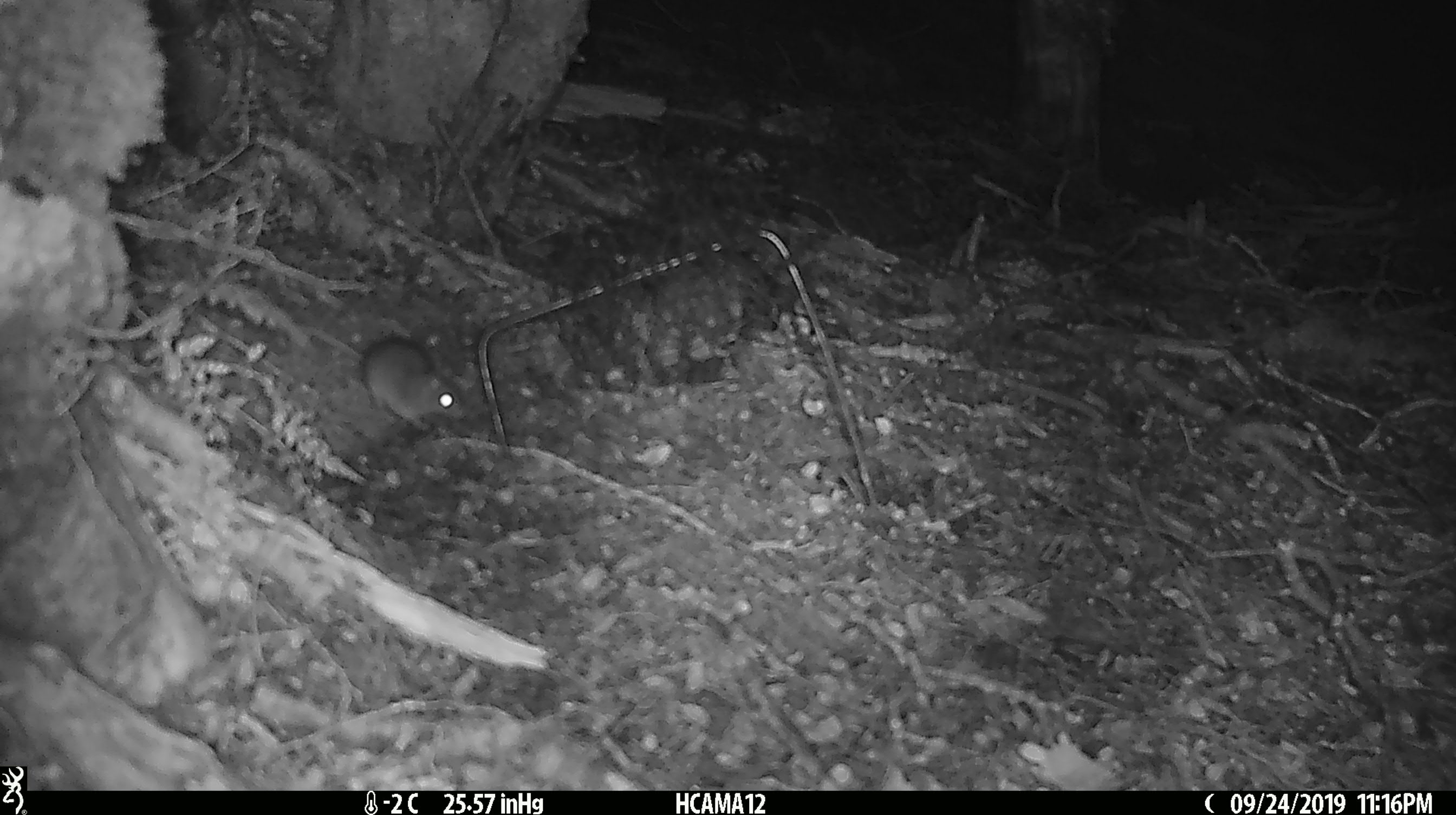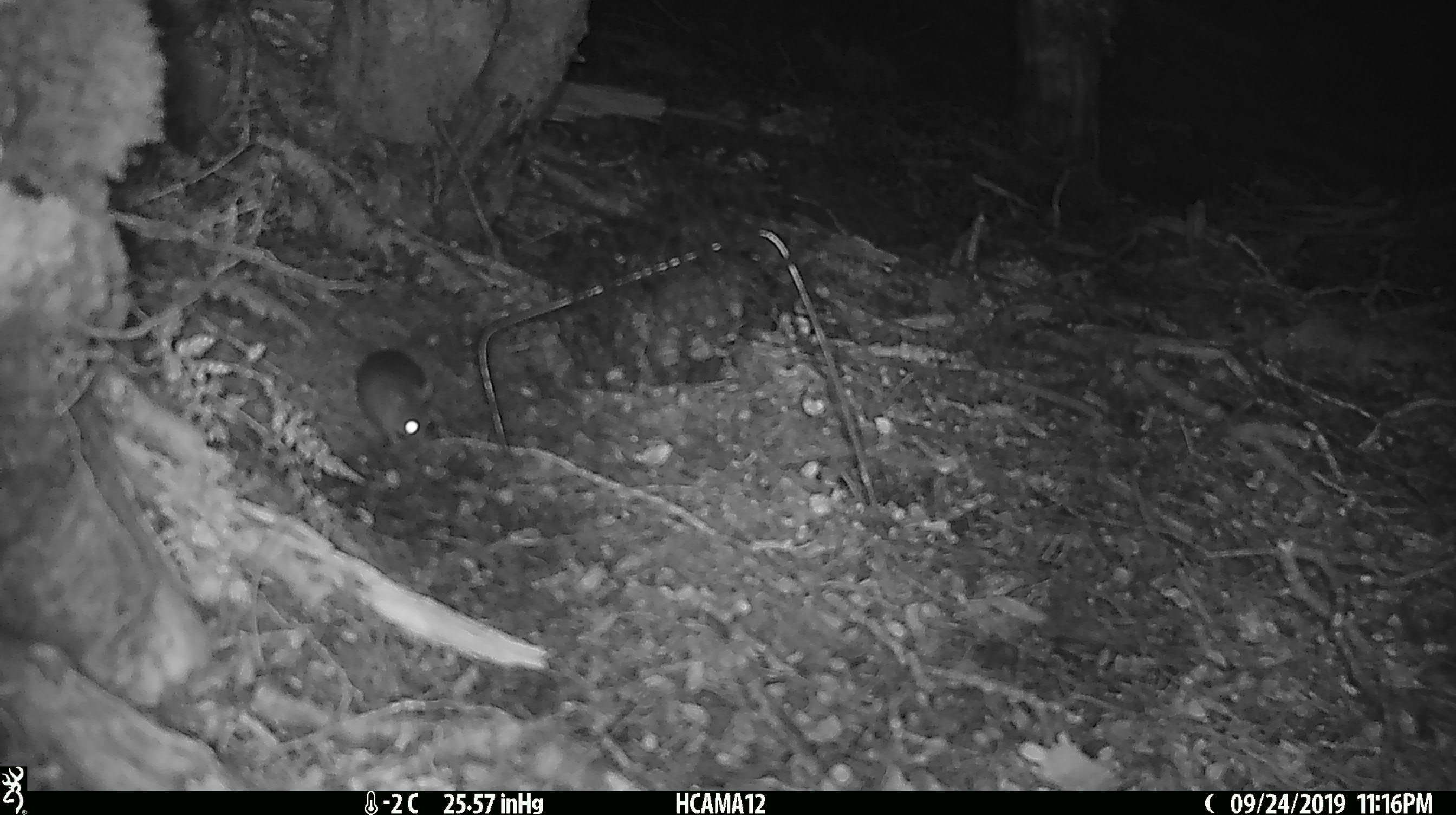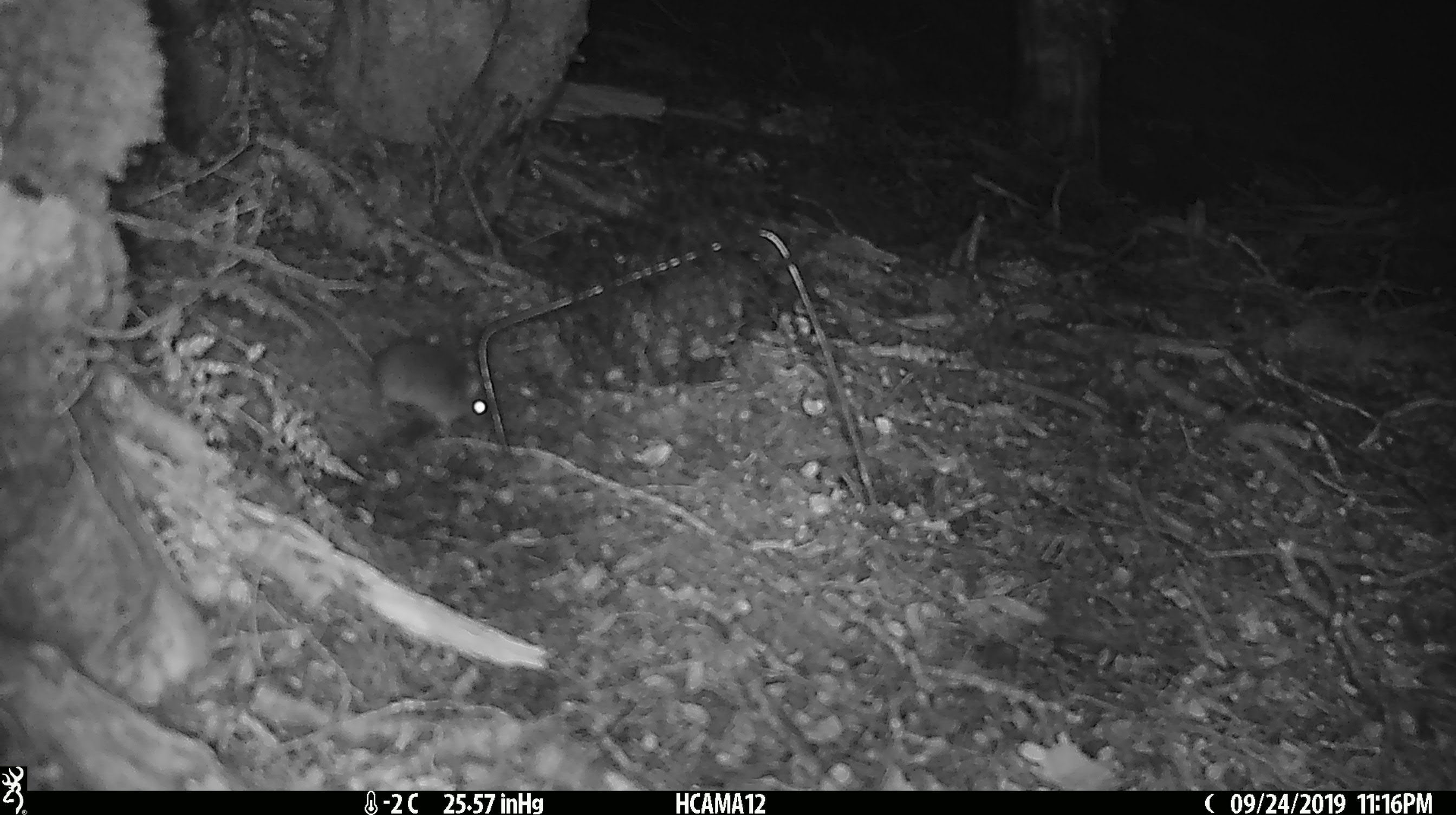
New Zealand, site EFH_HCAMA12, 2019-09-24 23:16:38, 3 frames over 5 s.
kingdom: Animalia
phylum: Chordata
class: Mammalia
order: Rodentia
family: Muridae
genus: Mus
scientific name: Mus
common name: mouse